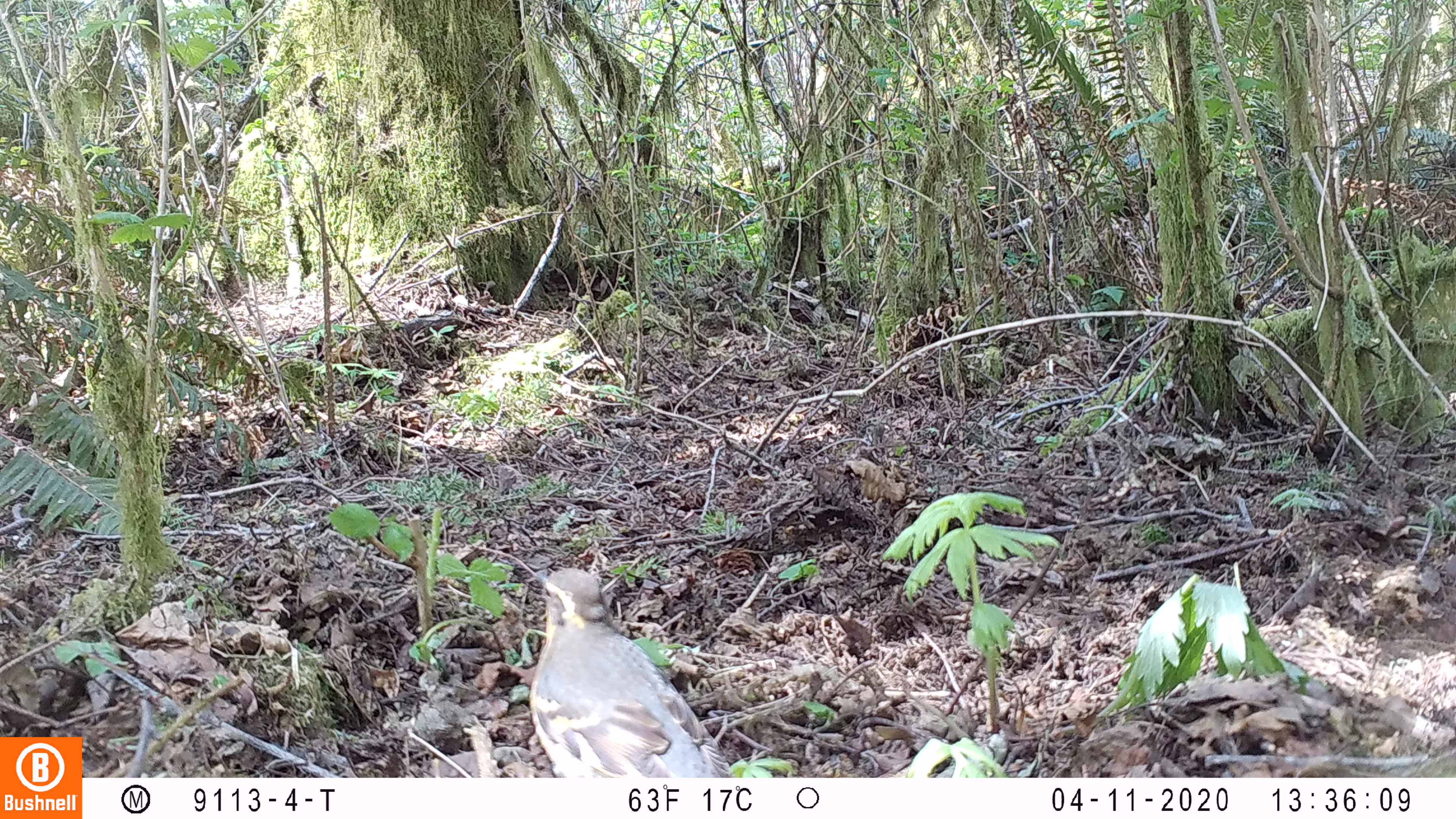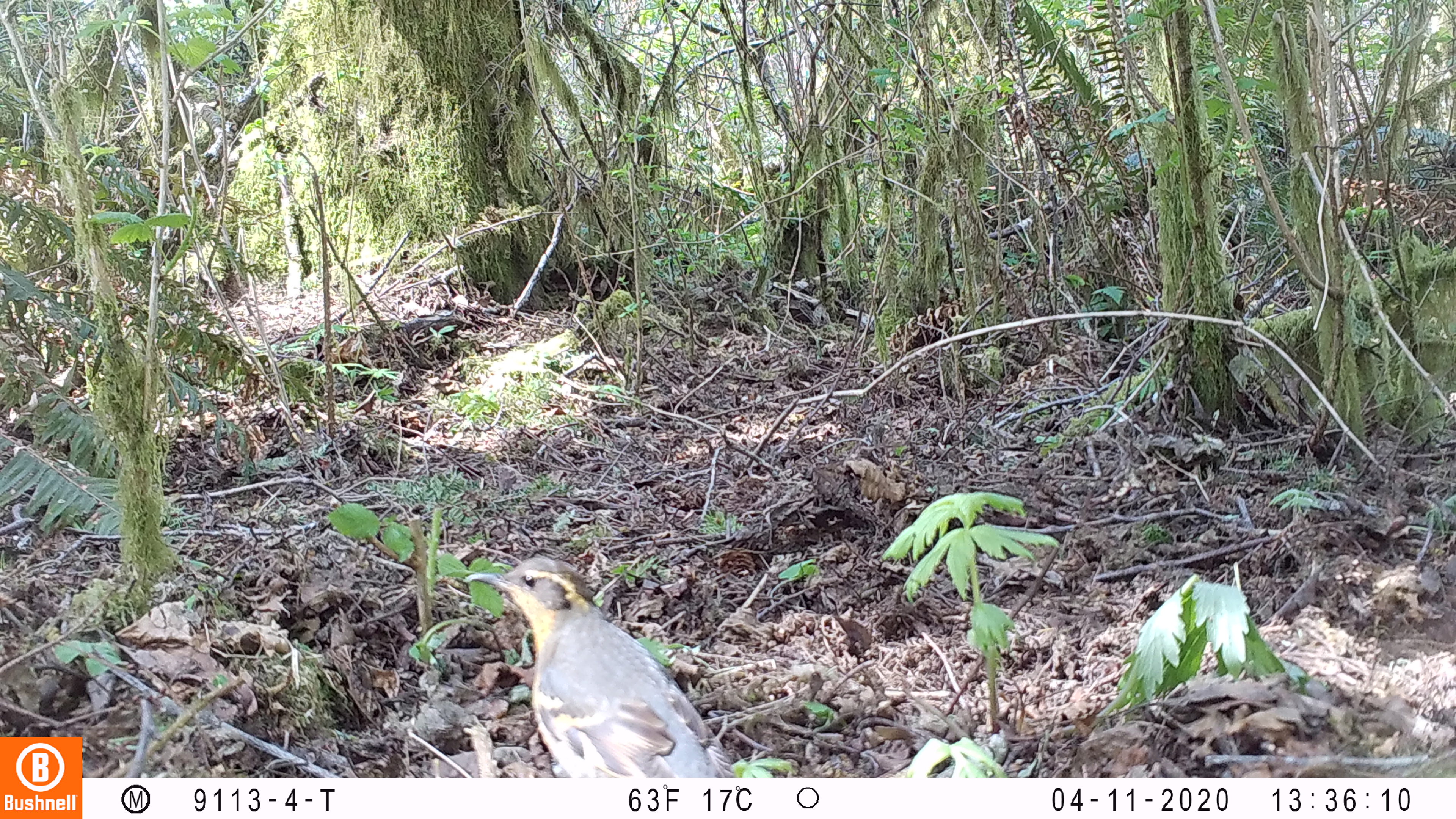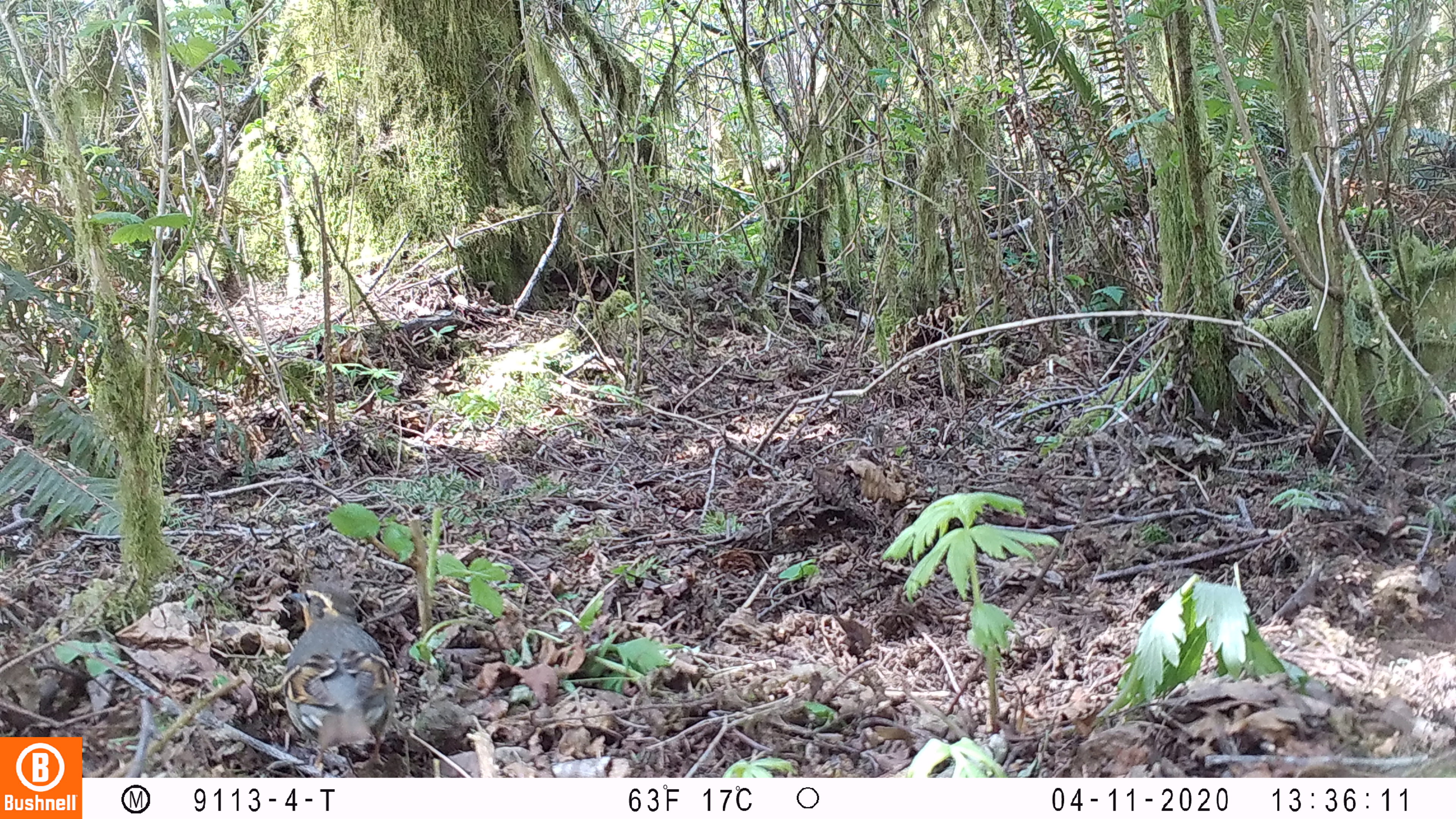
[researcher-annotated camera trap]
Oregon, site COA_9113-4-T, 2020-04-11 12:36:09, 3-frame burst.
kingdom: Animalia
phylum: Chordata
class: Aves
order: Passeriformes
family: Turdidae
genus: Ixoreus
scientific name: Ixoreus naevius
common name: varied thrush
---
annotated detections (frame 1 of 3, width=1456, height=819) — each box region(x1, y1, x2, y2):
varied thrush: region(527, 564, 723, 777)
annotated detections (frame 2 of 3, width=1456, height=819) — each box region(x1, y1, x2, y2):
varied thrush: region(461, 558, 729, 773)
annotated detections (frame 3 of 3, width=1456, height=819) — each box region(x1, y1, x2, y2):
varied thrush: region(284, 582, 399, 761)